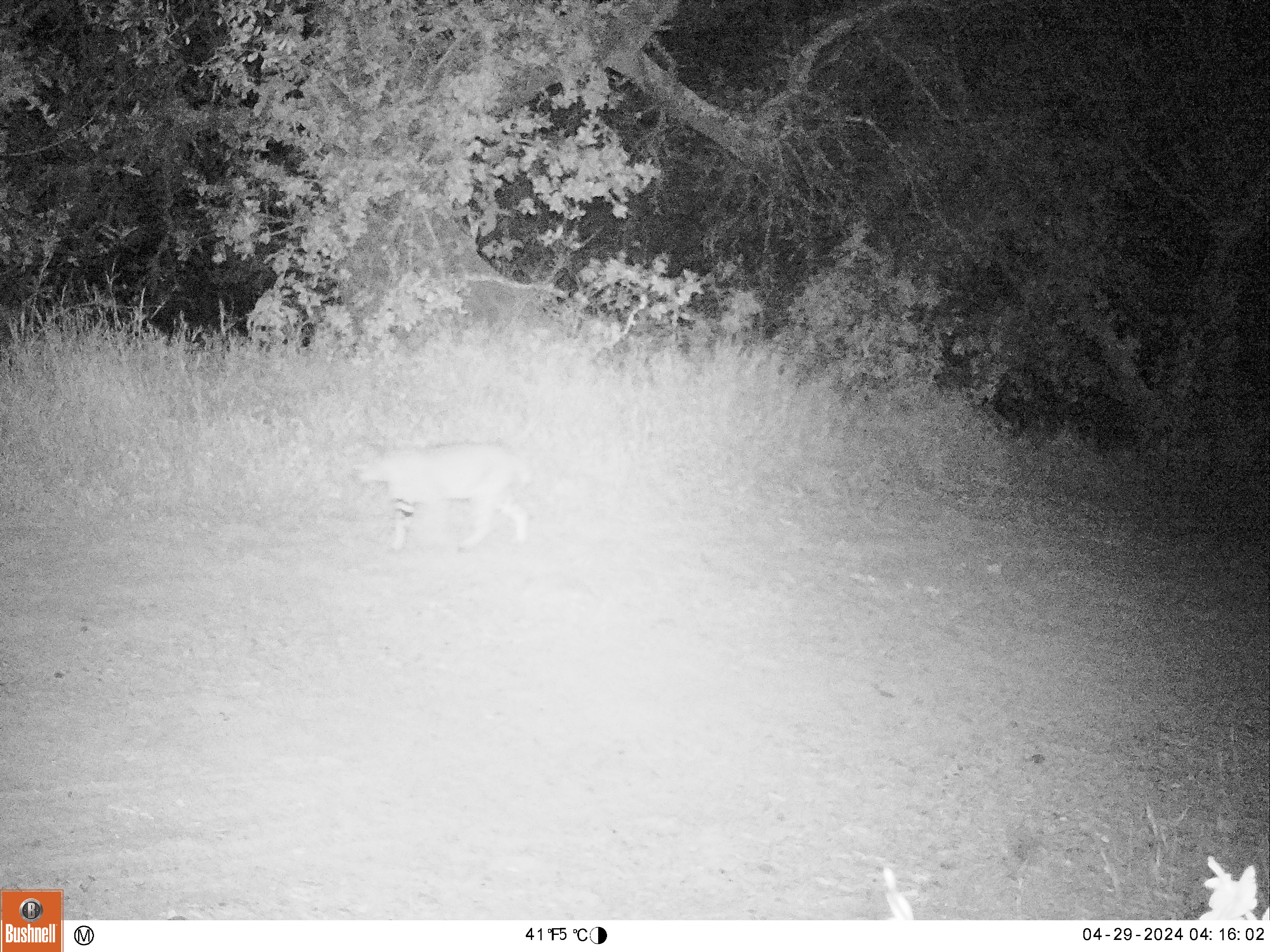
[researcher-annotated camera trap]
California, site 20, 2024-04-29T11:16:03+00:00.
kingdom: Animalia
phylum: Chordata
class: Mammalia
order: Carnivora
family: Felidae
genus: Lynx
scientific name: Lynx rufus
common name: bobcat